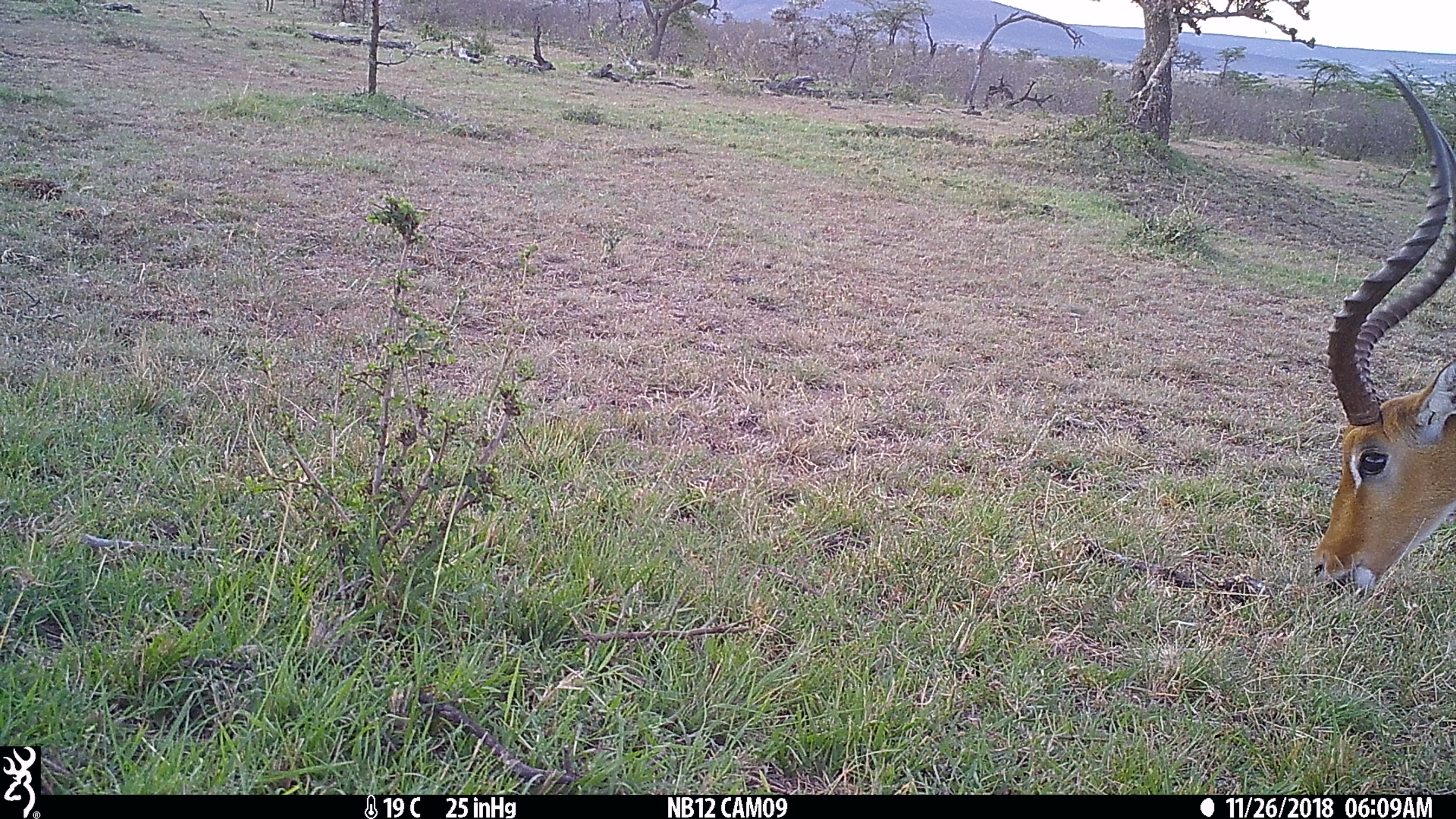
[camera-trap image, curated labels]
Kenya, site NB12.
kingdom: Animalia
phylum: Chordata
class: Mammalia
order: Artiodactyla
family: Bovidae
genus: Aepyceros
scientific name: Aepyceros melampus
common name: impala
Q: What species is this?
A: Impala (Aepyceros melampus).